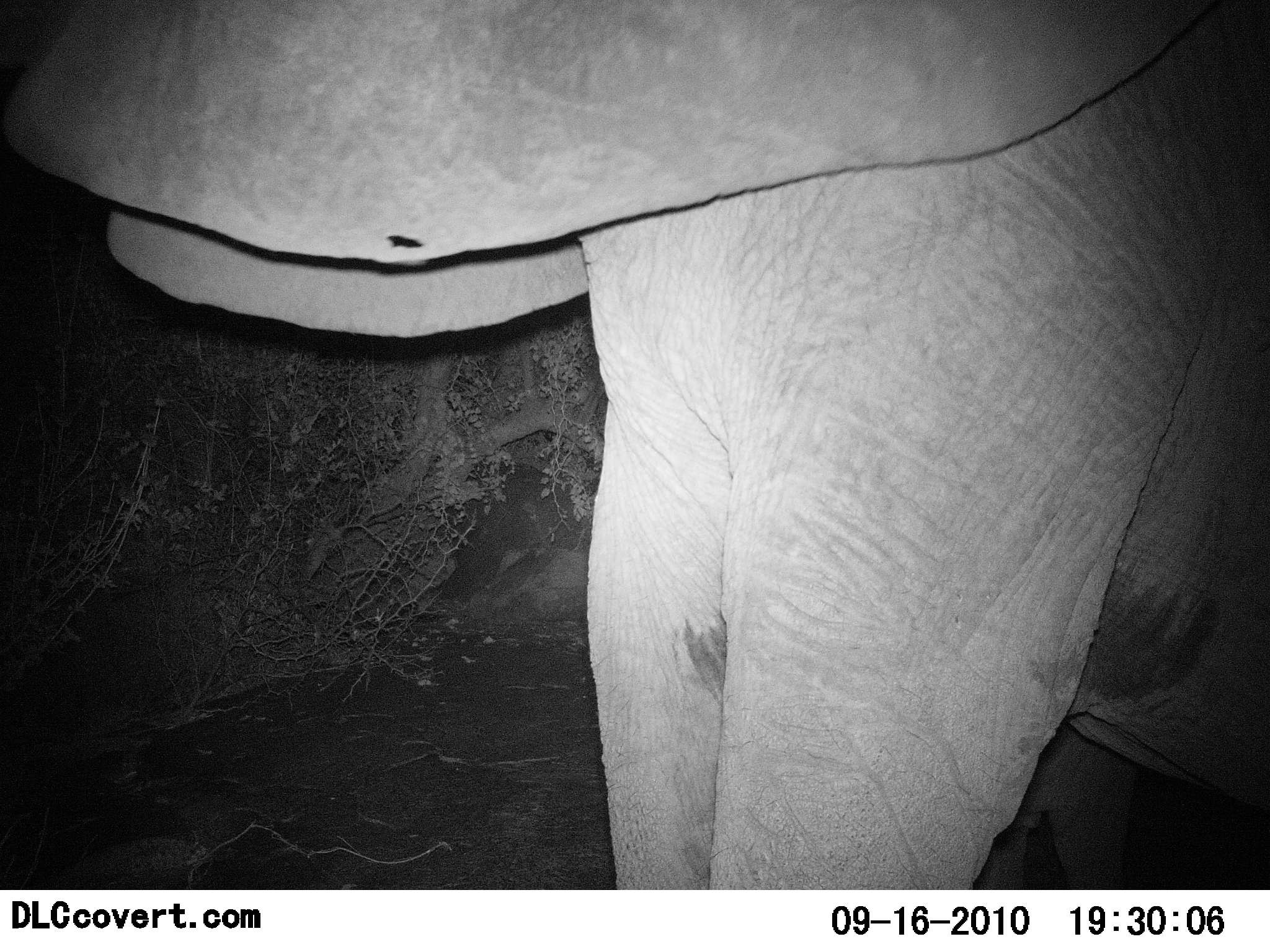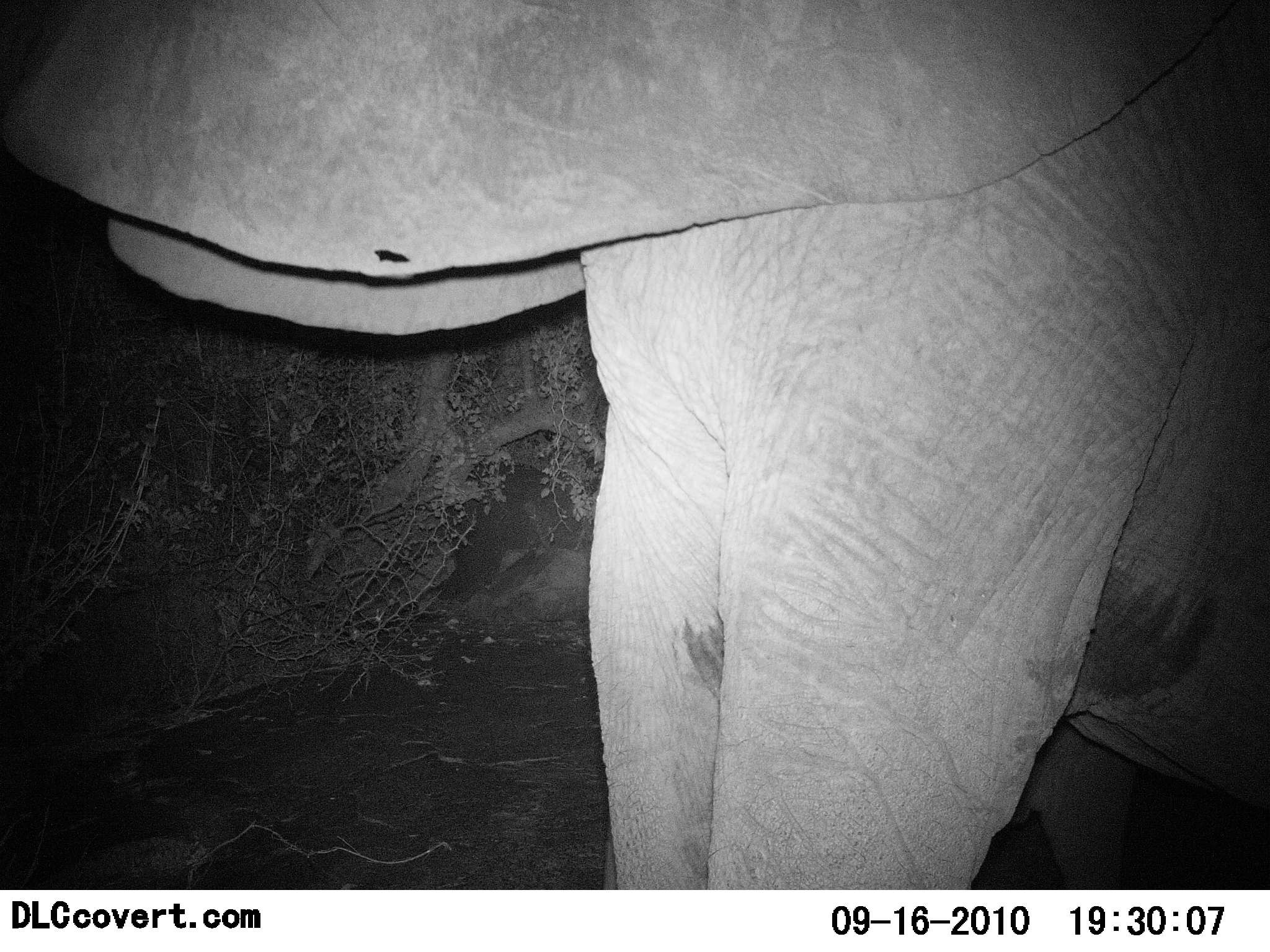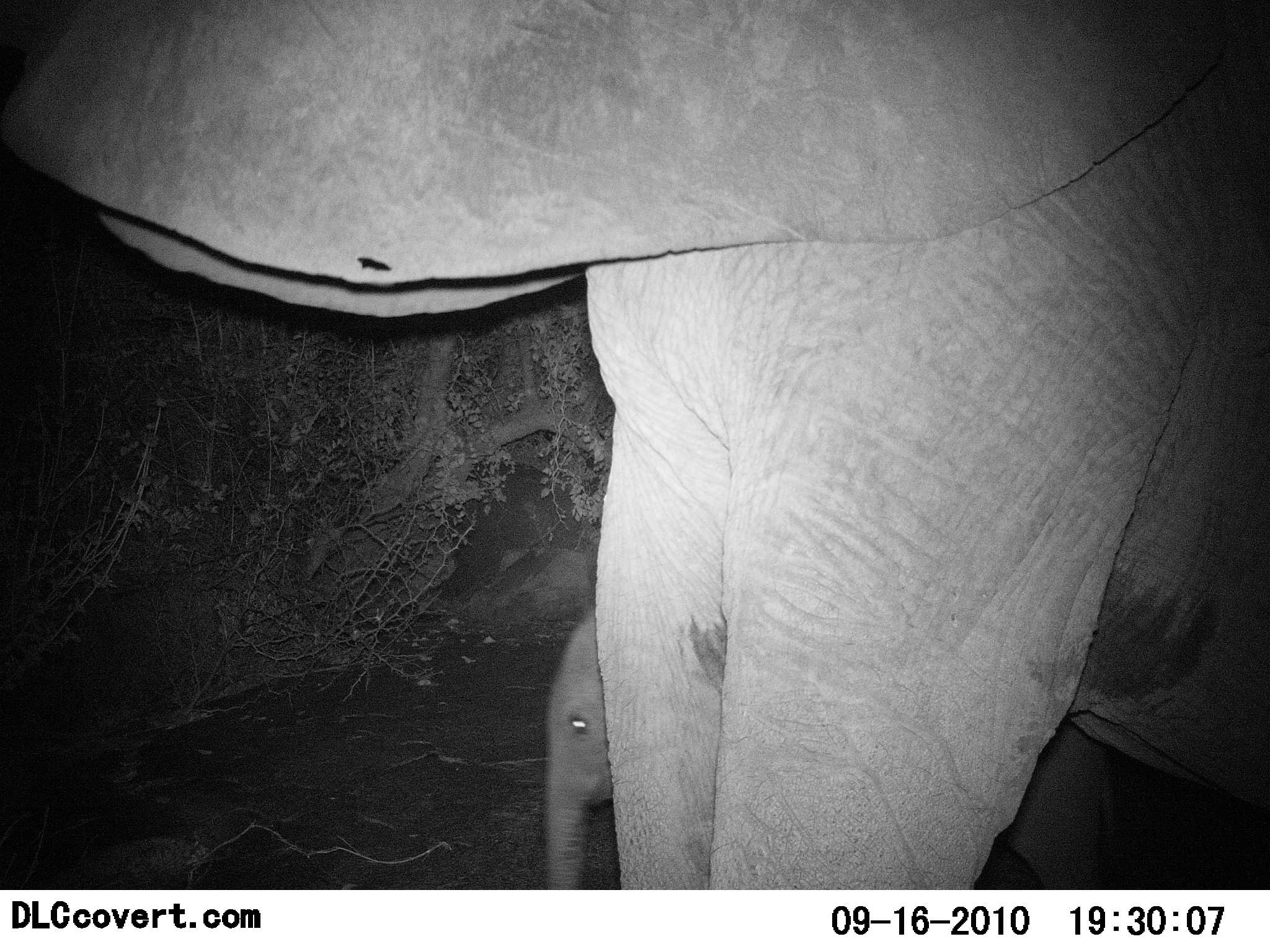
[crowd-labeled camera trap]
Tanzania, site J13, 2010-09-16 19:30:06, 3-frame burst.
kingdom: Animalia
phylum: Chordata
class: Mammalia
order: Proboscidea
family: Elephantidae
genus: Loxodonta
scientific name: Loxodonta africana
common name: african bush elephant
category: elephant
Elephant (african bush elephant) (Loxodonta africana), count 2. Behavior (volunteer vote fractions): standing 80%, resting 0%, moving 27%, interacting 0%. Young present (vote fraction): 67%. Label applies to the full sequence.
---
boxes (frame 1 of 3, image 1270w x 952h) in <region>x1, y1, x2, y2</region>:
animal: <region>0, 0, 1269, 890</region>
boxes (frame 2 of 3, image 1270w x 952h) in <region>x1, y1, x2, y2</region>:
animal: <region>1, 0, 1269, 889</region>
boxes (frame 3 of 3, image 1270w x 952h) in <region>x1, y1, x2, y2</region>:
animal: <region>0, 0, 1268, 889</region>